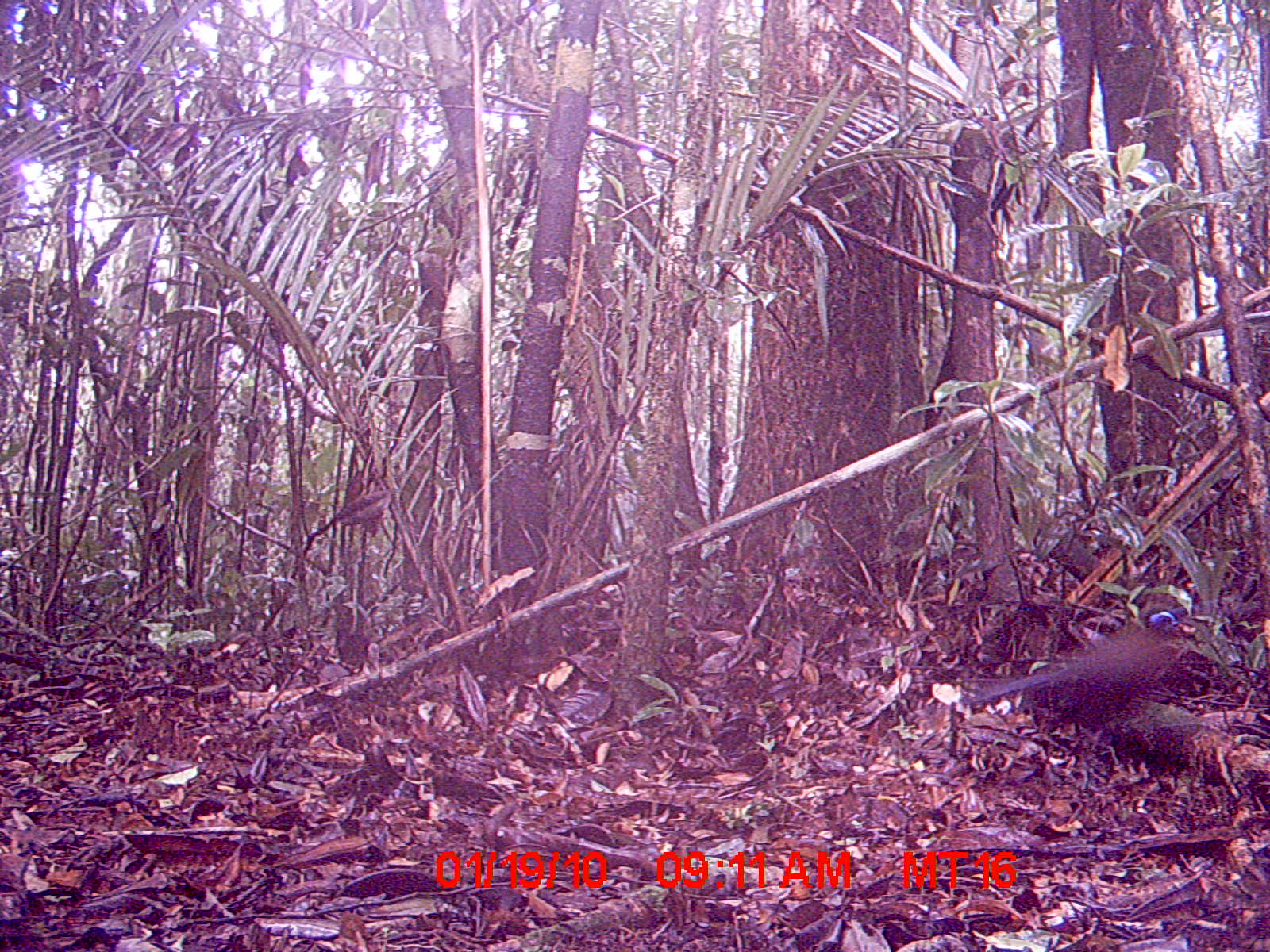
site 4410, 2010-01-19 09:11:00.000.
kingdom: Animalia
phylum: Chordata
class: Aves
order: Cuculiformes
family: Cuculidae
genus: Coua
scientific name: Coua serriana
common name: red-breasted coua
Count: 1.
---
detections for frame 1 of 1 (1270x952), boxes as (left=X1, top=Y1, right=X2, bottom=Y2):
coua serriana: (left=957, top=620, right=1192, bottom=751)